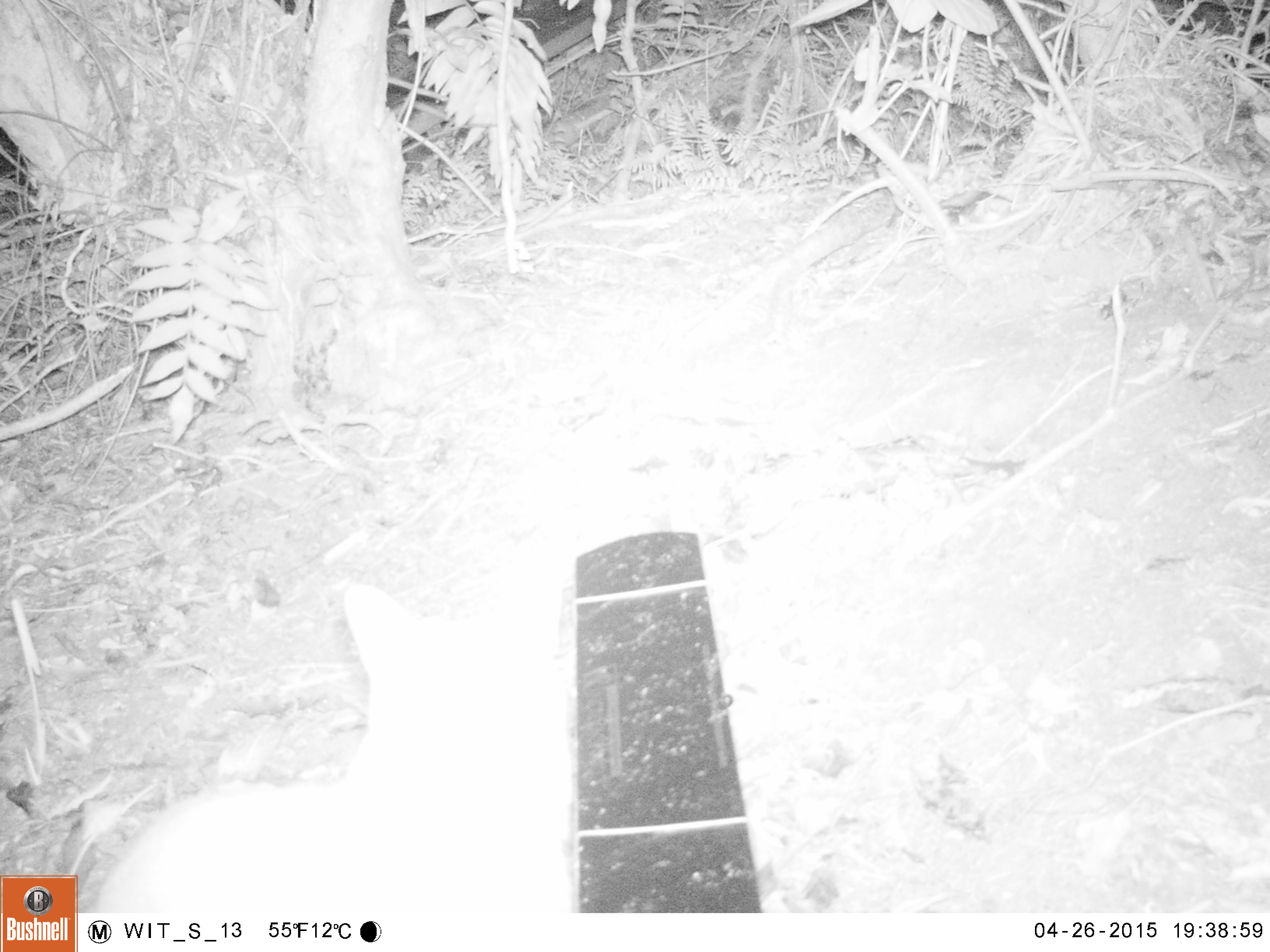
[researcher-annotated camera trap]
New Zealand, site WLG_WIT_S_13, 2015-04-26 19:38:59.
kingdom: Animalia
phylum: Chordata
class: Mammalia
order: Carnivora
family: Felidae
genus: Felis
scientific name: Felis catus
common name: domestic cat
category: cat